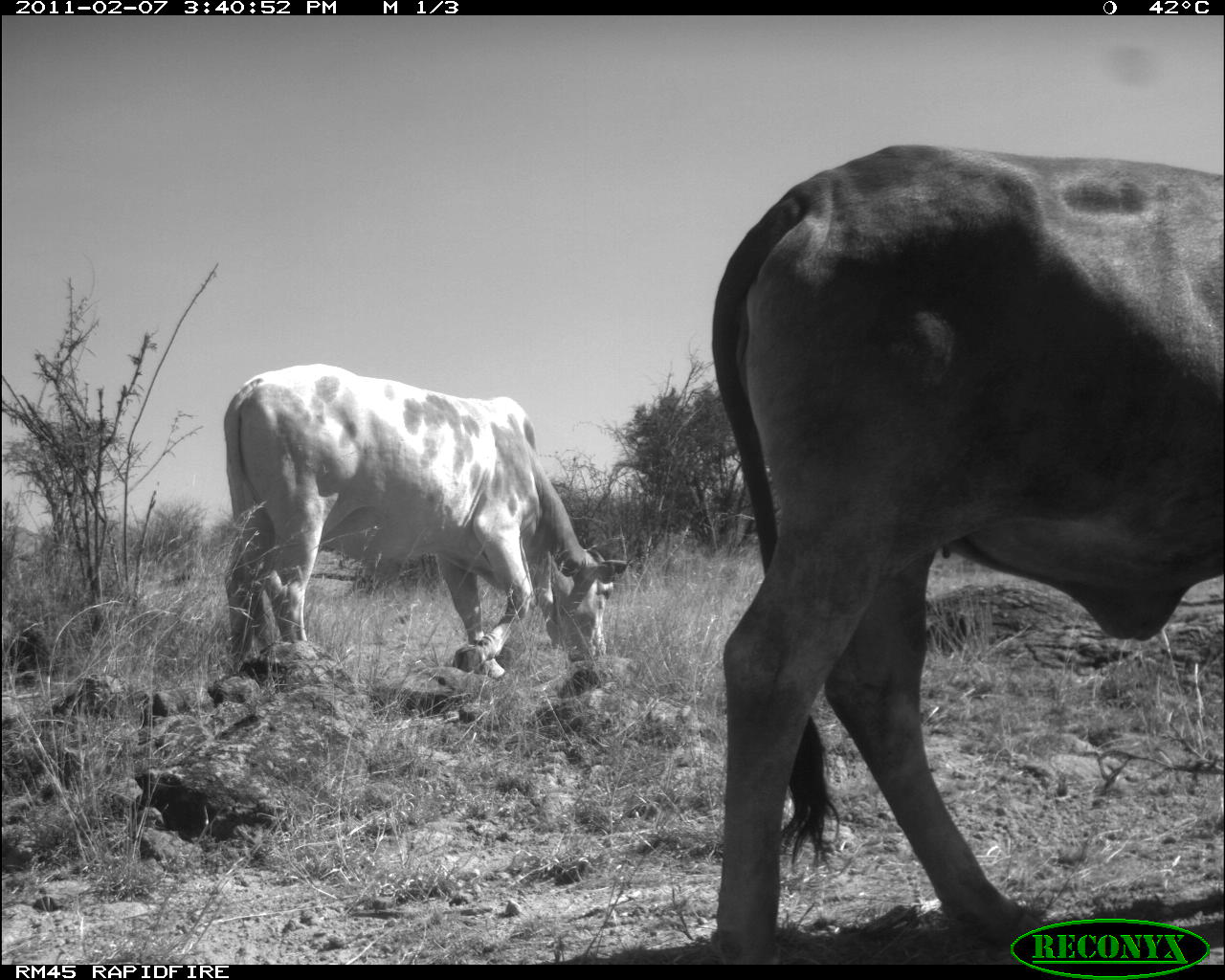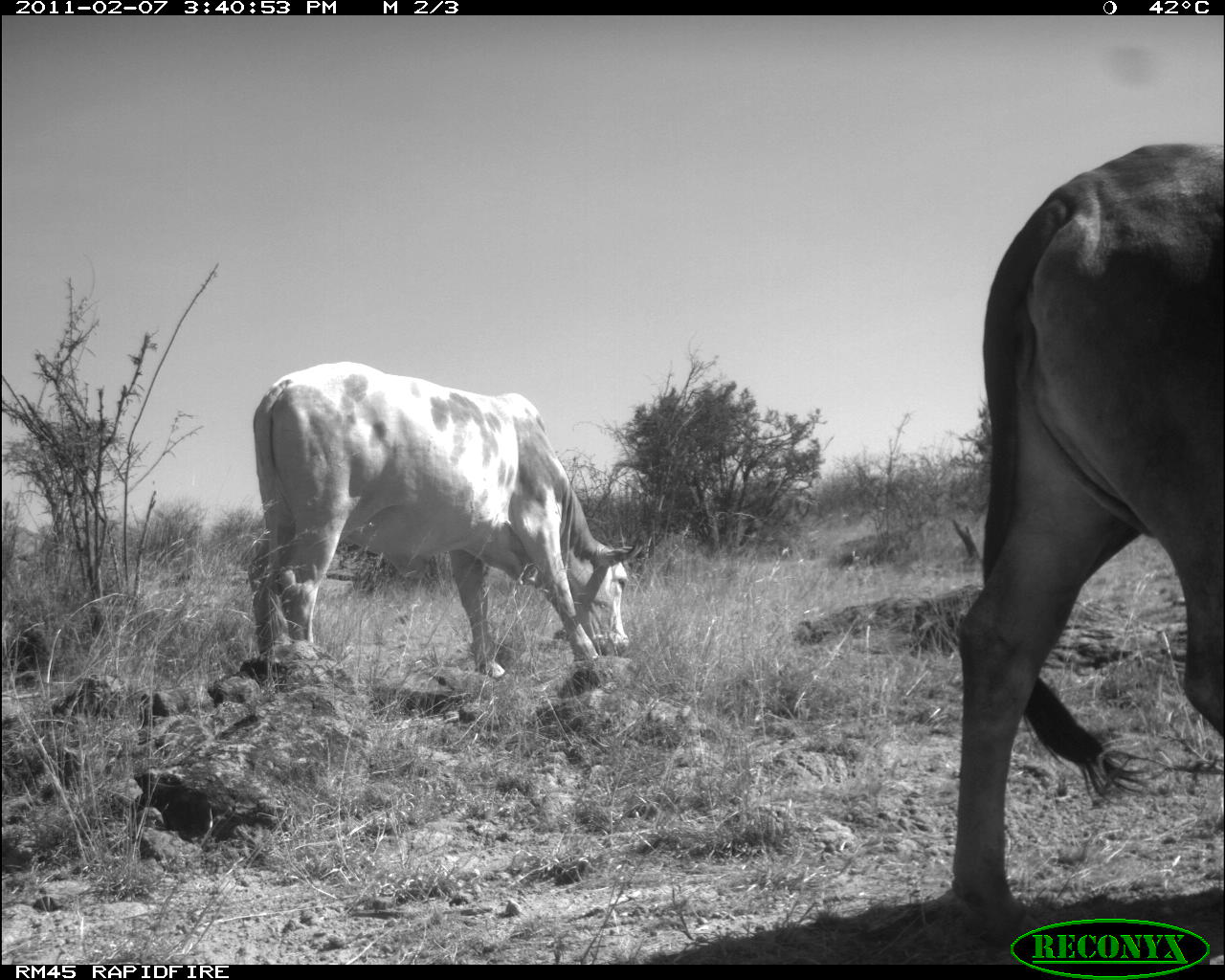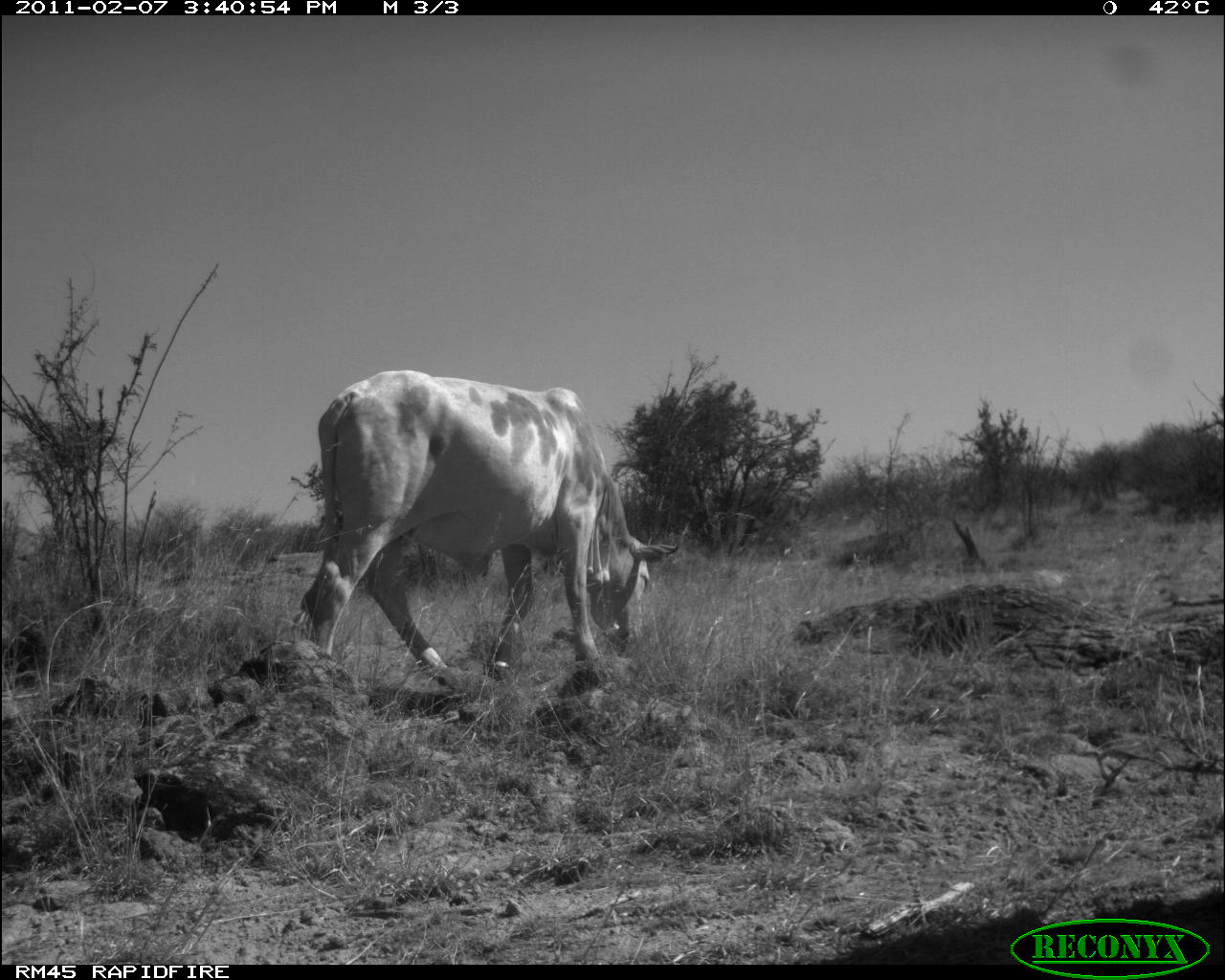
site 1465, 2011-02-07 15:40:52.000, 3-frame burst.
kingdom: Animalia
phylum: Chordata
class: Mammalia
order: Artiodactyla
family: Bovidae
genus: Bos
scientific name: Bos taurus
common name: domestic cattle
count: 2